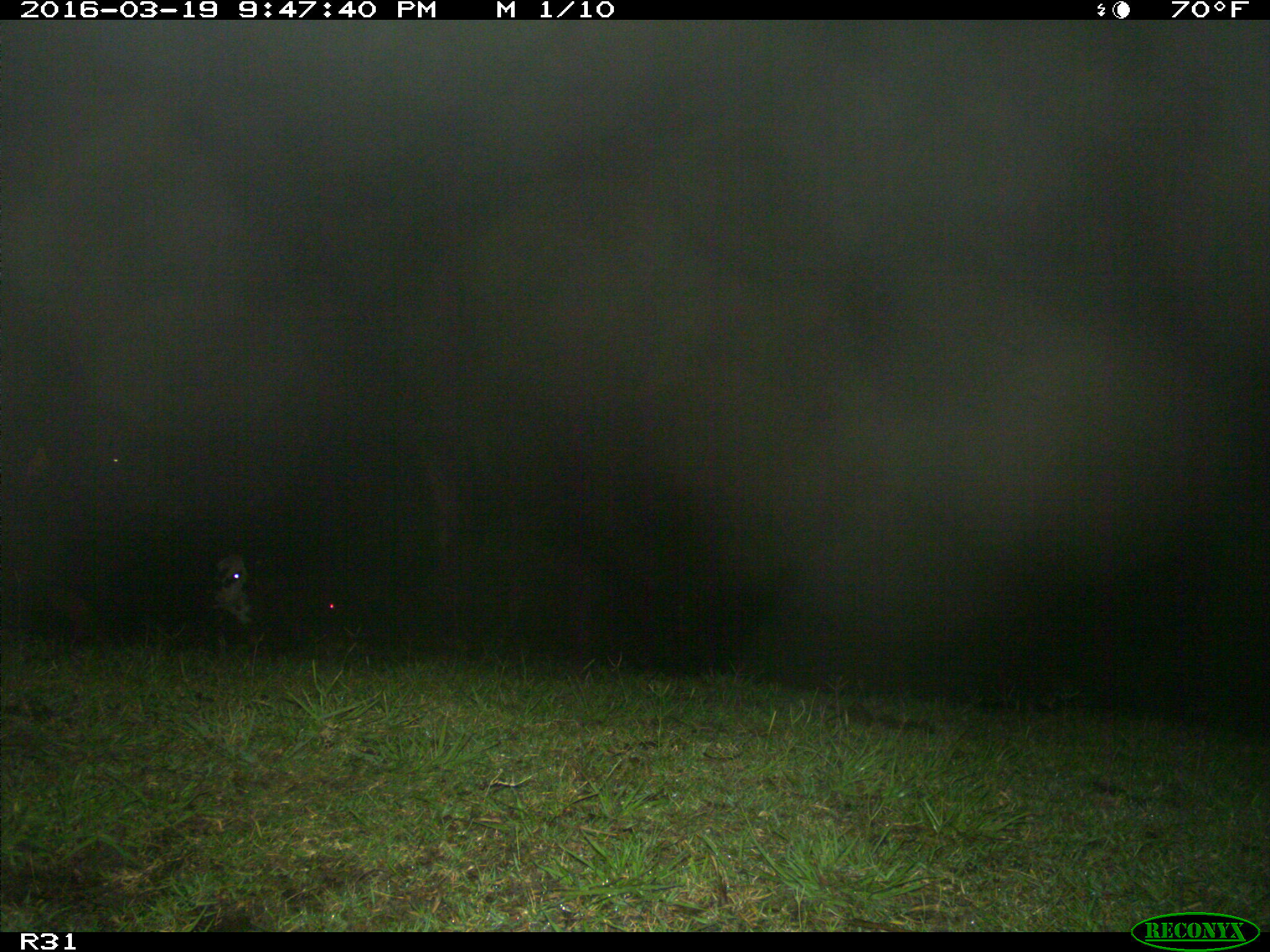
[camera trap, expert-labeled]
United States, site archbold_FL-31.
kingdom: Animalia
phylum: Chordata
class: Mammalia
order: Artiodactyla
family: Bovidae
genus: Bos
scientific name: Bos taurus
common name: domestic cow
Bos taurus (domestic cow).